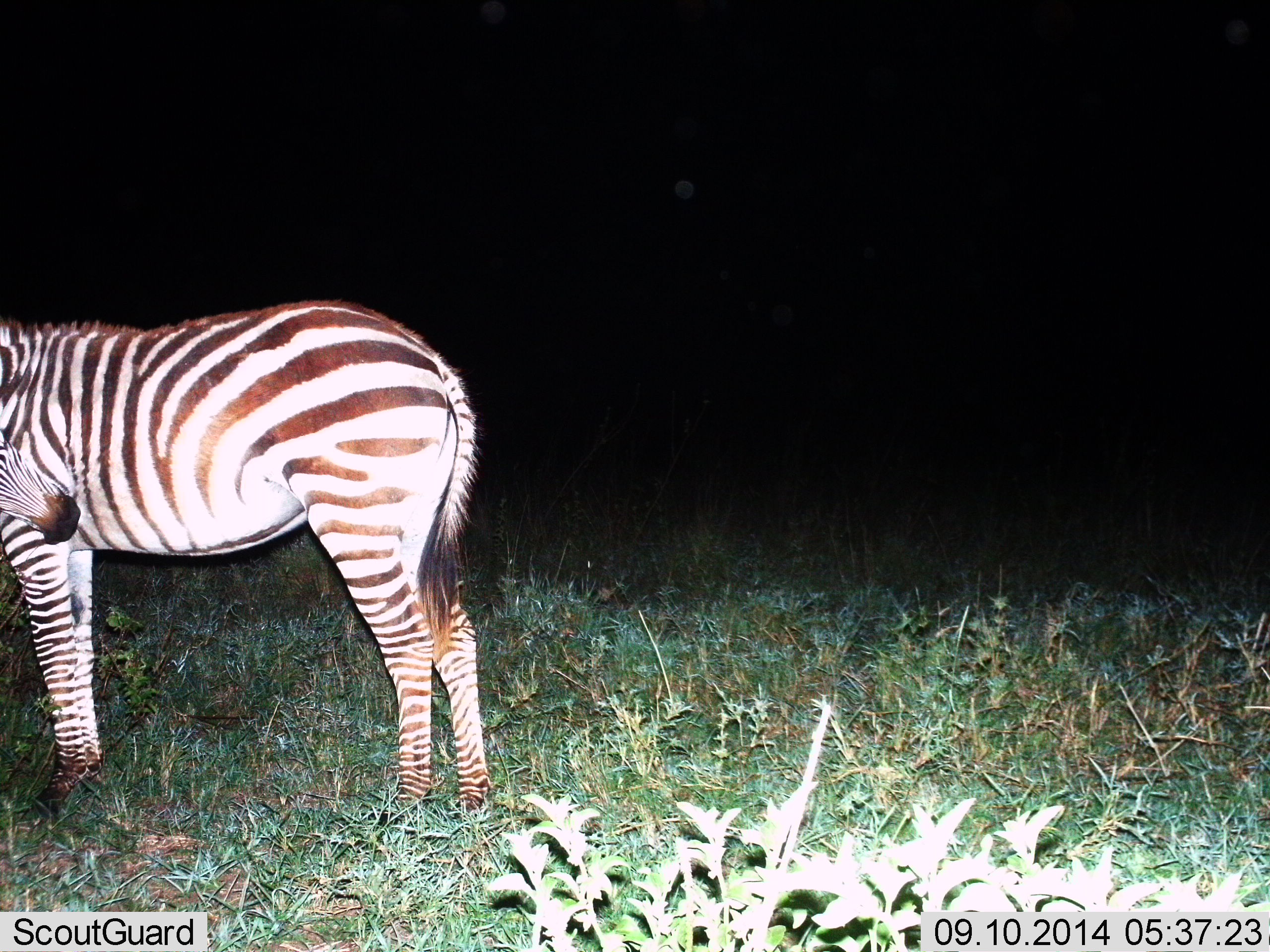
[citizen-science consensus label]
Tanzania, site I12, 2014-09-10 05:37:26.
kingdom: Animalia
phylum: Chordata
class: Mammalia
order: Perissodactyla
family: Equidae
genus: Equus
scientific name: Equus quagga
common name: plains zebra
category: zebra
Zebra (plains zebra) (Equus quagga), count 1. Behavior (volunteer vote fractions): standing 100%, resting 0%, moving 0%, interacting 0%. Young present (vote fraction): 10%. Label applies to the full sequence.